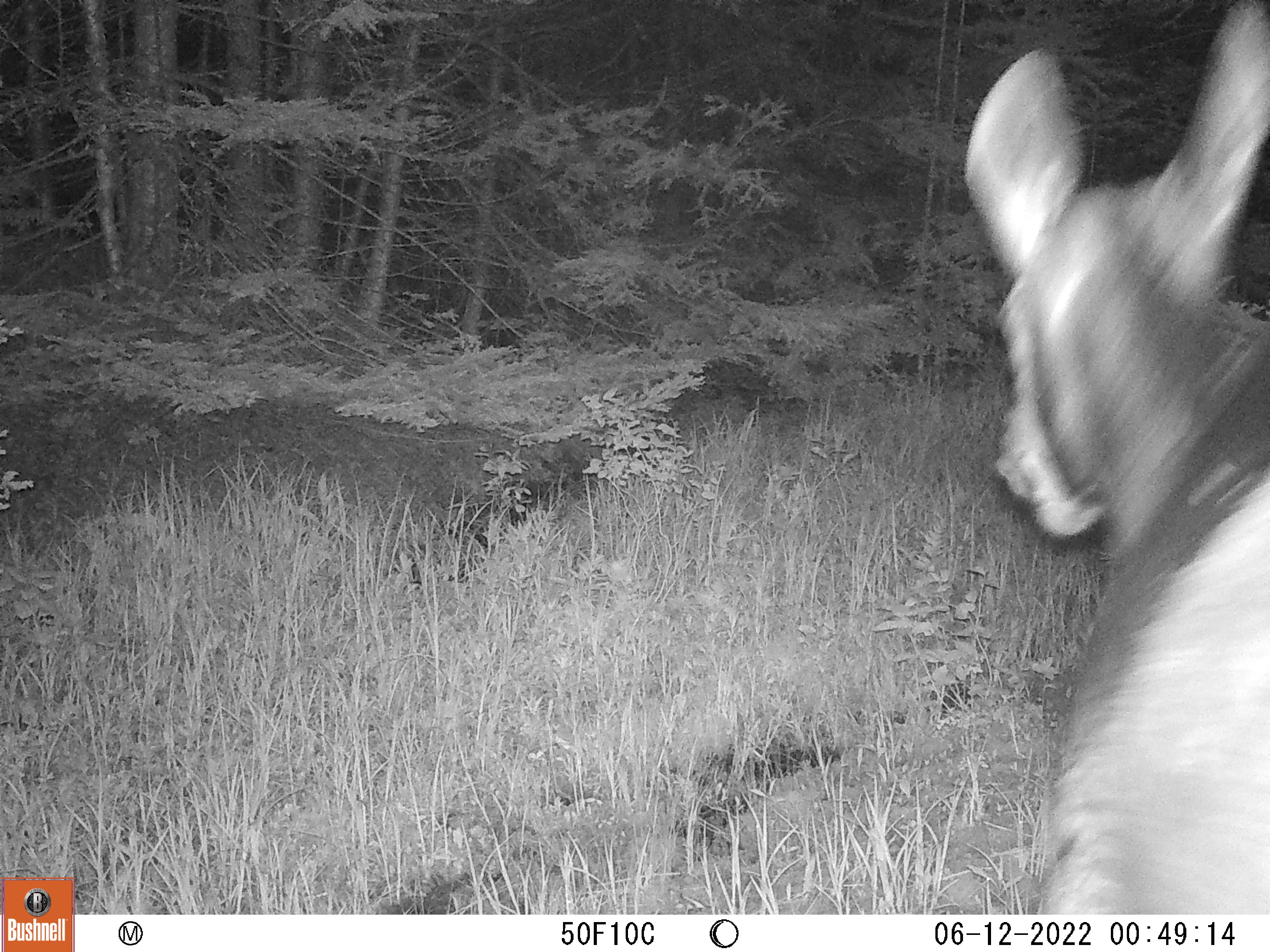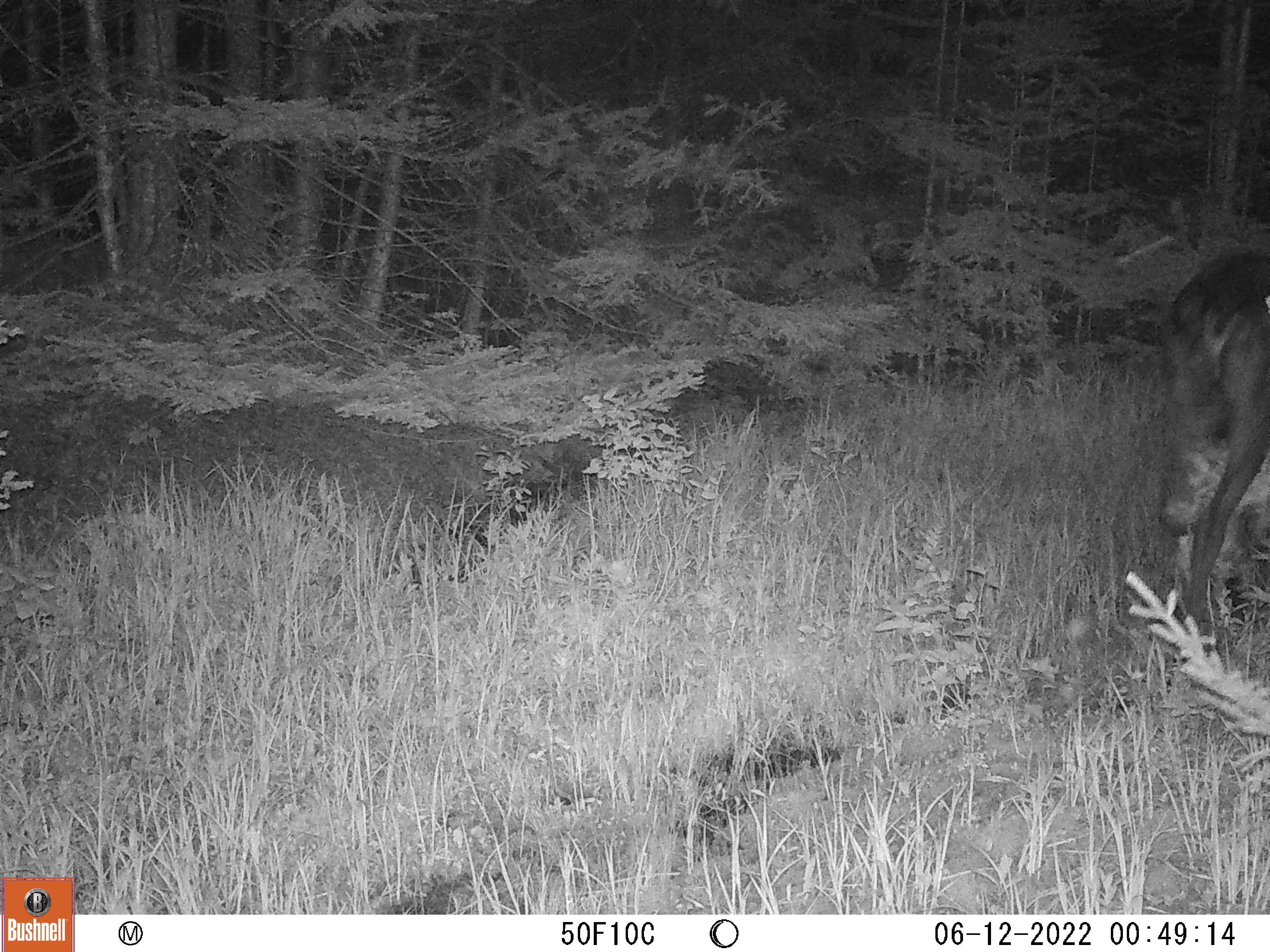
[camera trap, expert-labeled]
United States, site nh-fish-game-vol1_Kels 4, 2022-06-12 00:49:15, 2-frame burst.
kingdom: Animalia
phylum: Chordata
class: Mammalia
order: Artiodactyla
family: Cervidae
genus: Alces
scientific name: Alces alces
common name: moose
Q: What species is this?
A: Moose (Alces alces).